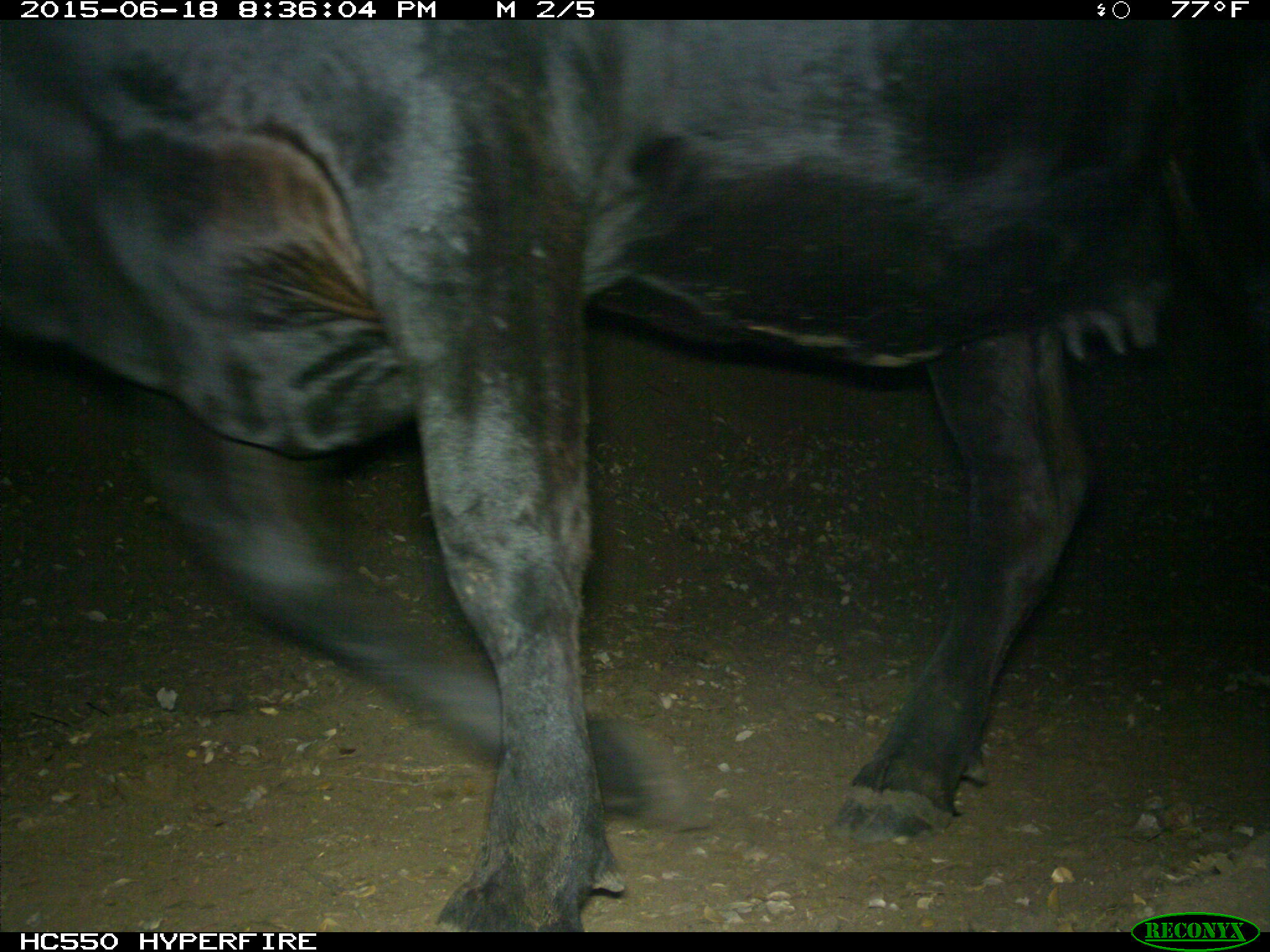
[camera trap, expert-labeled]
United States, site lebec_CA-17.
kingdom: Animalia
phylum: Chordata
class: Mammalia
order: Artiodactyla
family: Bovidae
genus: Bos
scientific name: Bos taurus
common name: domestic cow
Bos taurus (domestic cow).